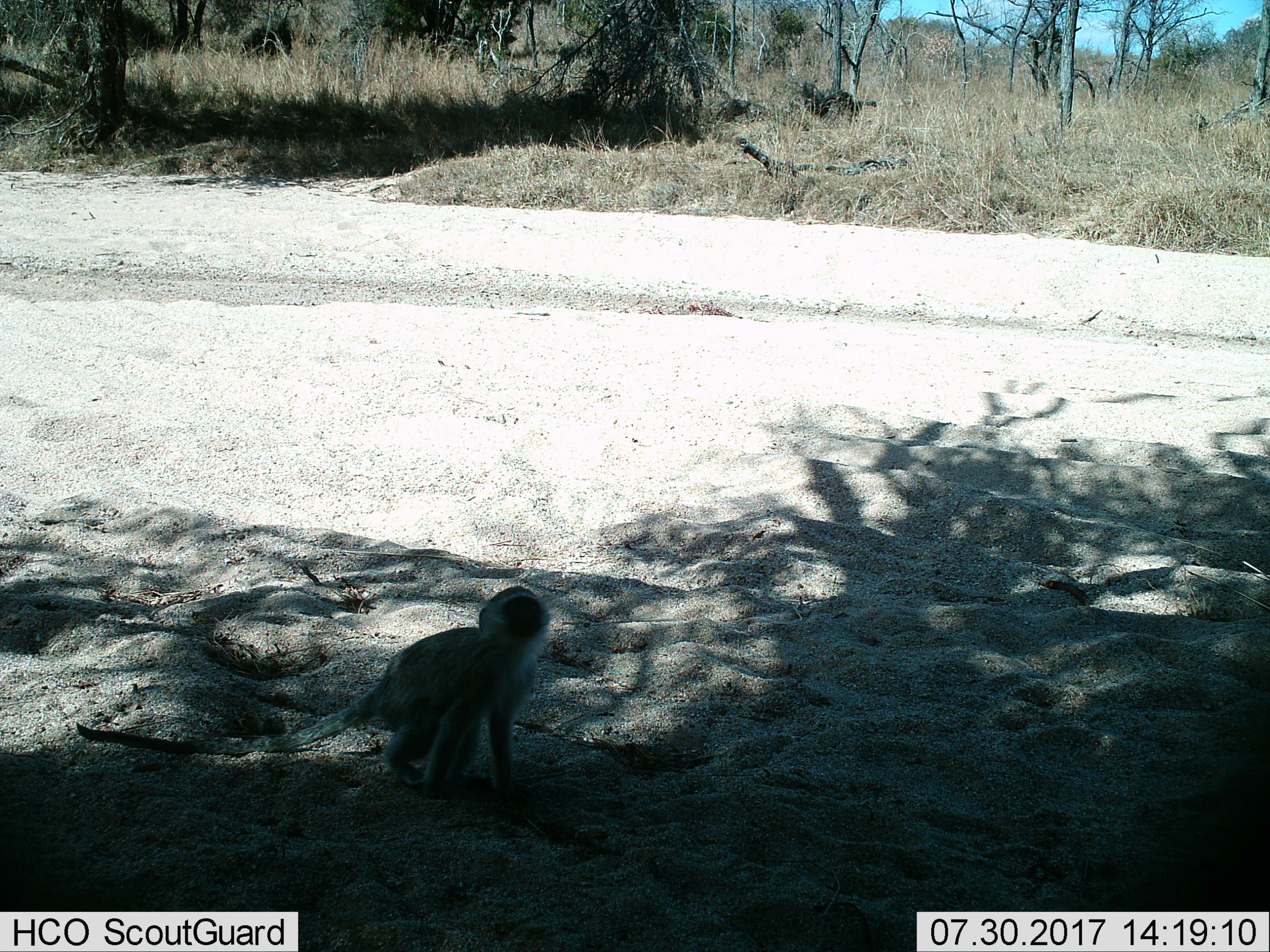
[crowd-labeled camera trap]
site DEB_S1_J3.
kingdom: Animalia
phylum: Chordata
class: Mammalia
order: Primates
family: Cercopithecidae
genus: Chlorocebus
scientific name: Chlorocebus pygerythrus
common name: vervet monkey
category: monkeyvervet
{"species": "monkeyvervet (vervet monkey) (Chlorocebus pygerythrus)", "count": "1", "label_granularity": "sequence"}